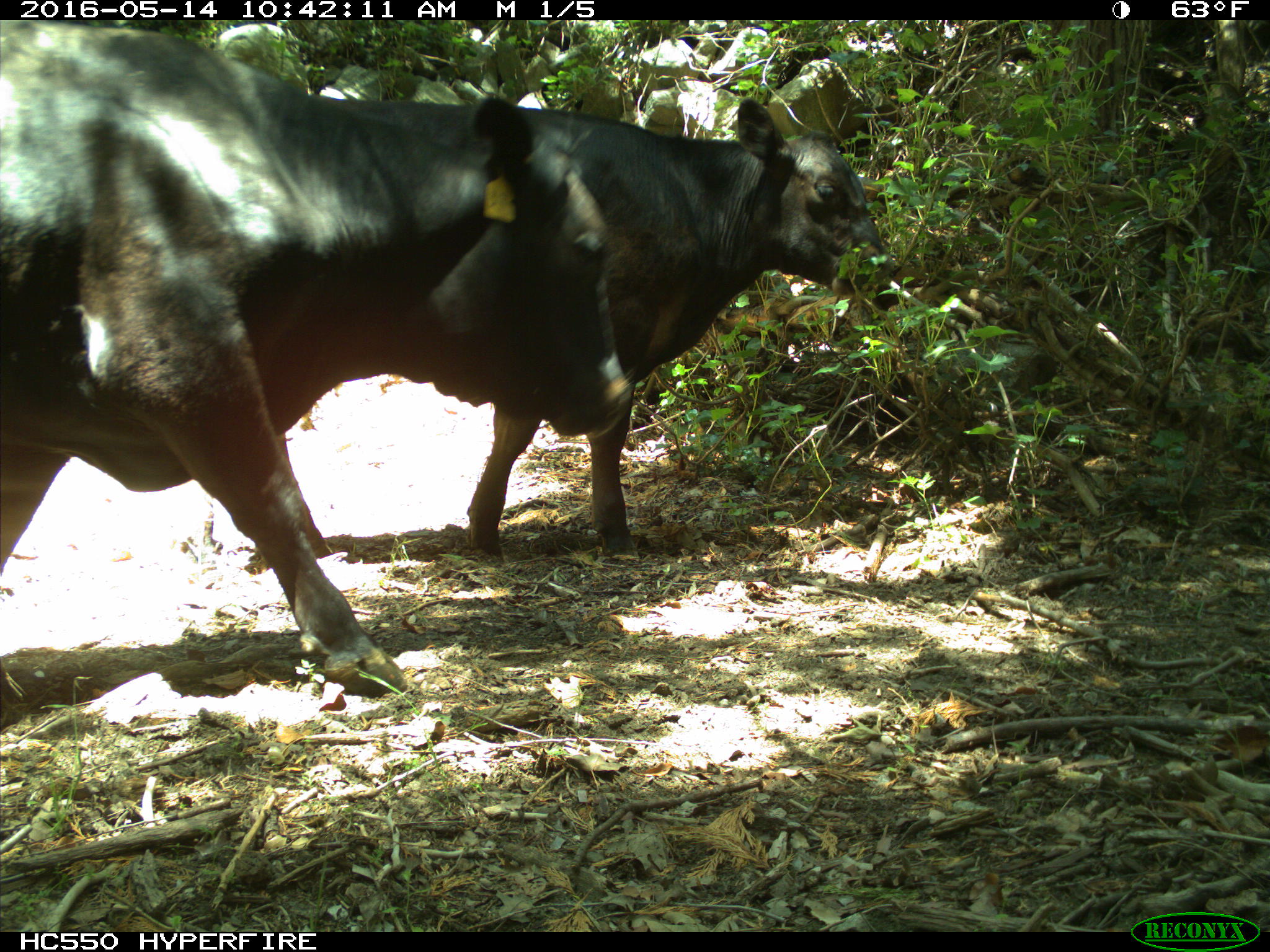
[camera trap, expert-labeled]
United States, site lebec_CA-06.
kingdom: Animalia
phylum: Chordata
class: Mammalia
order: Artiodactyla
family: Bovidae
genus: Bos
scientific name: Bos taurus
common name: domestic cow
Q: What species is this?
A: Bos taurus (domestic cow).